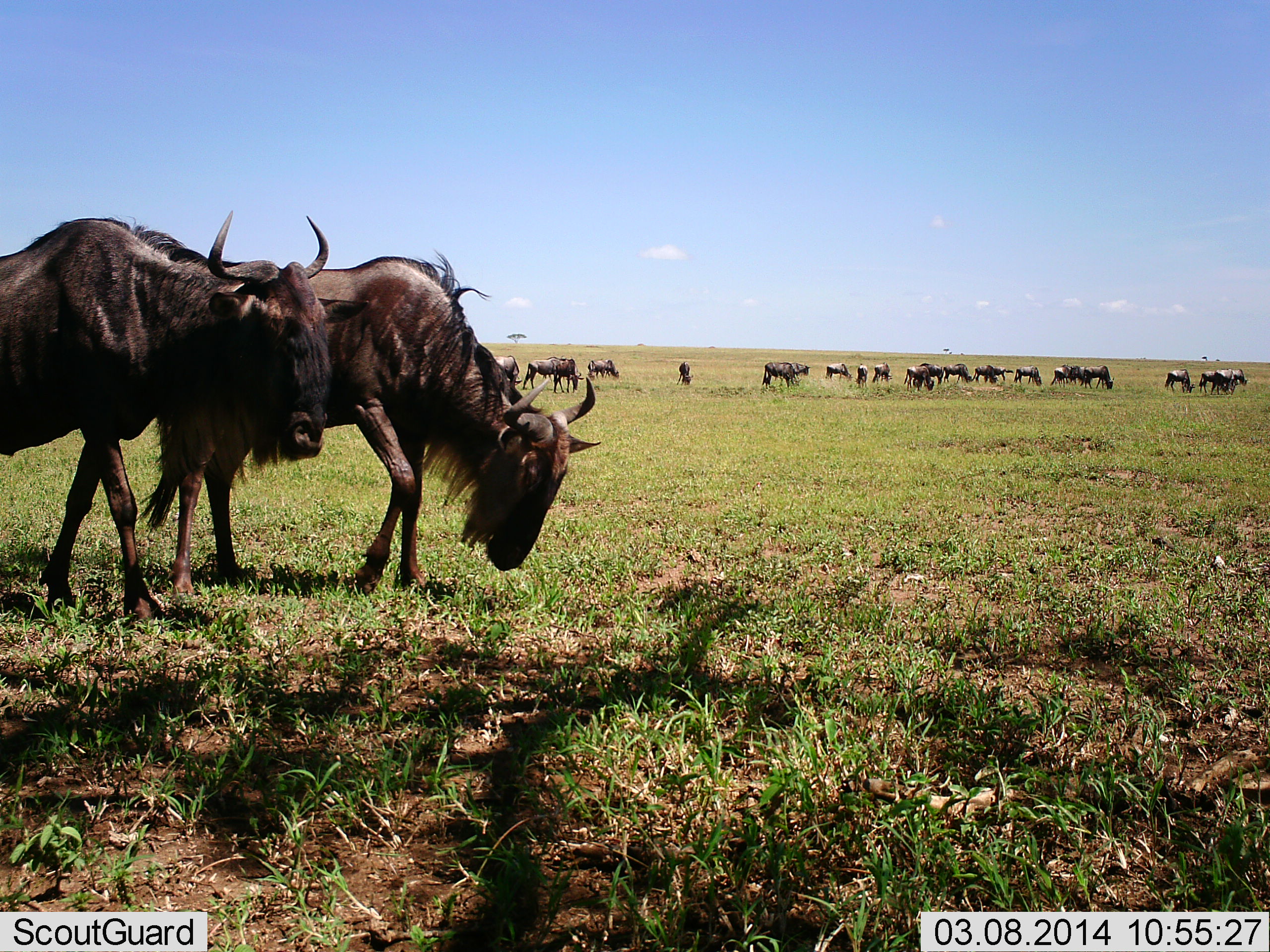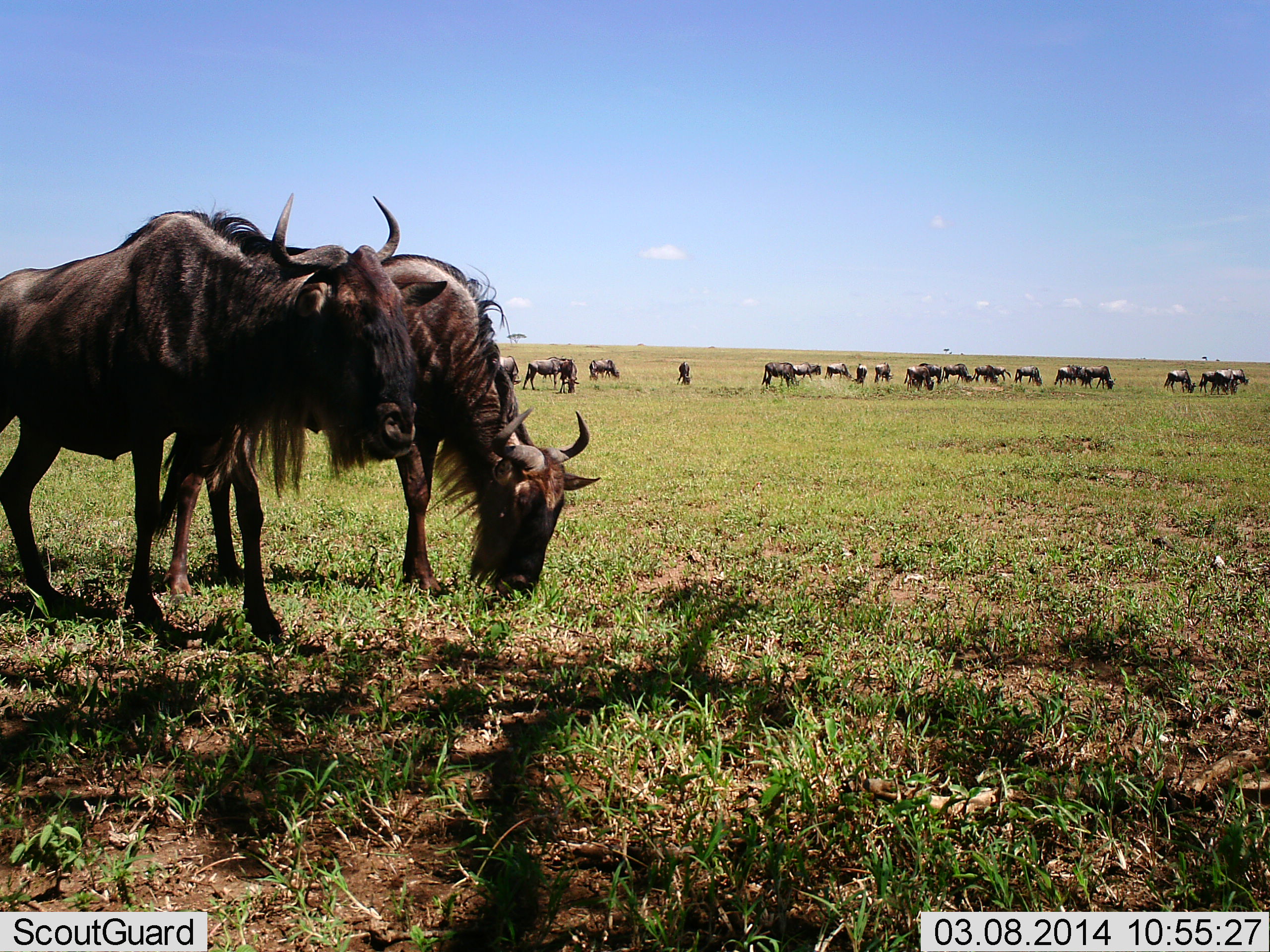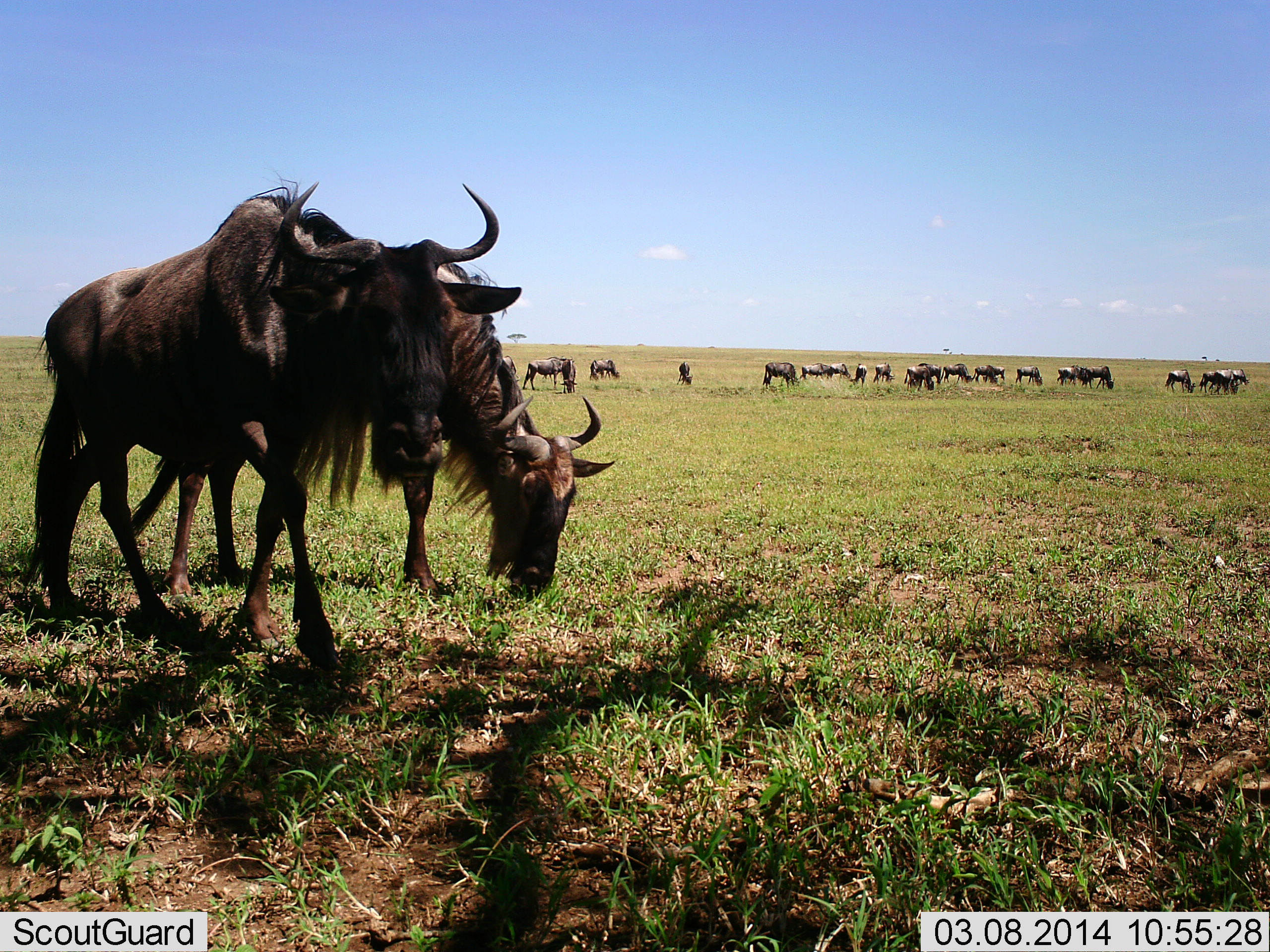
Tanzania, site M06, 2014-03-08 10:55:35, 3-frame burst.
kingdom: Animalia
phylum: Chordata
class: Mammalia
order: Artiodactyla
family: Bovidae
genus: Connochaetes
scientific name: Connochaetes taurinus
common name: blue wildebeest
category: wildebeest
Wildebeest (blue wildebeest) (Connochaetes taurinus), count 11-50. Behavior (volunteer vote fractions): standing 70%, resting 0%, moving 40%, interacting 10%. Young present (vote fraction): 0%. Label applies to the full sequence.